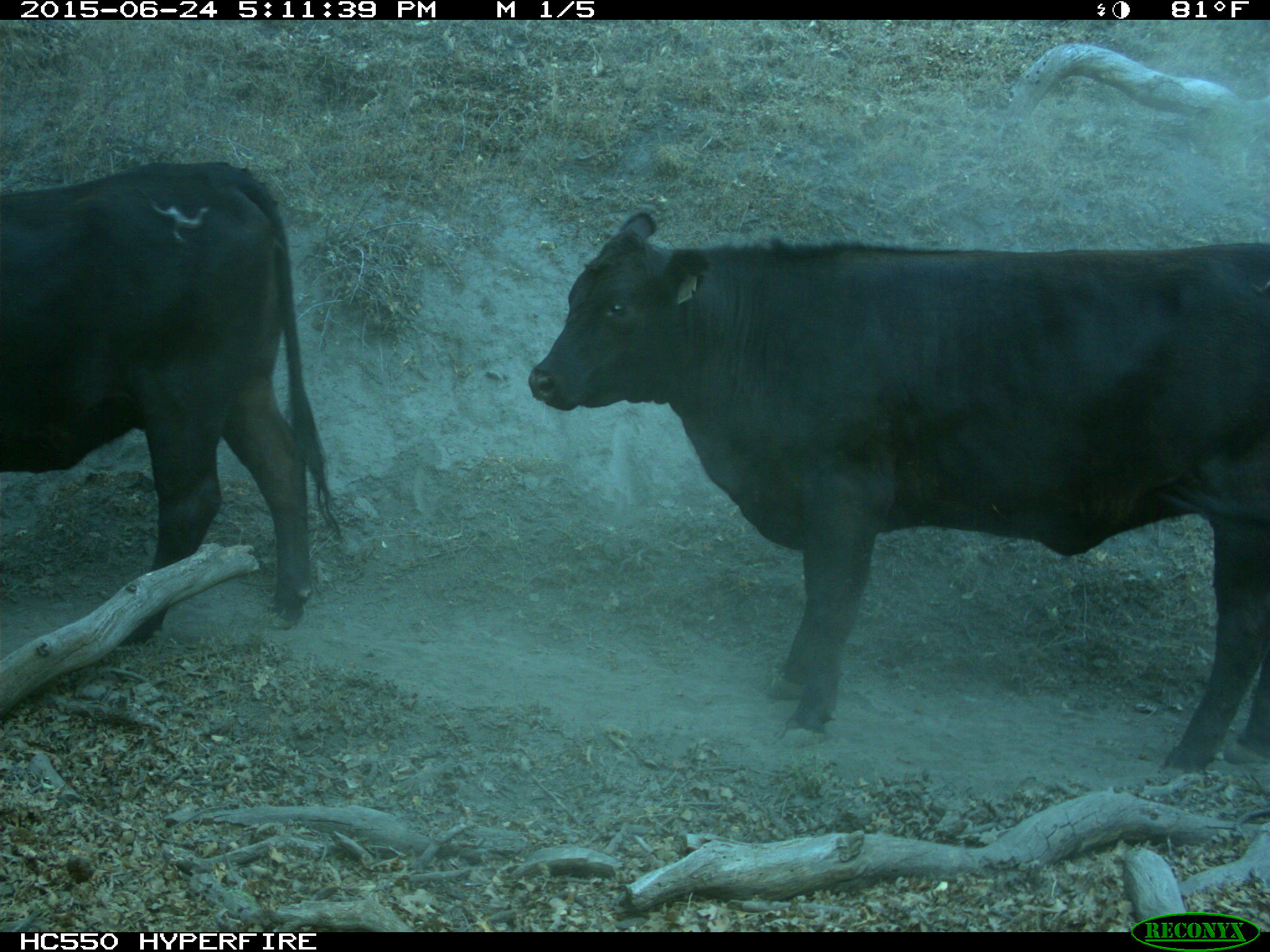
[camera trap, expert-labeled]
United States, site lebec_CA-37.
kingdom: Animalia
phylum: Chordata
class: Mammalia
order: Artiodactyla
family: Bovidae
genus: Bos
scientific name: Bos taurus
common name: domestic cow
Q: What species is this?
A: Bos taurus (domestic cow).